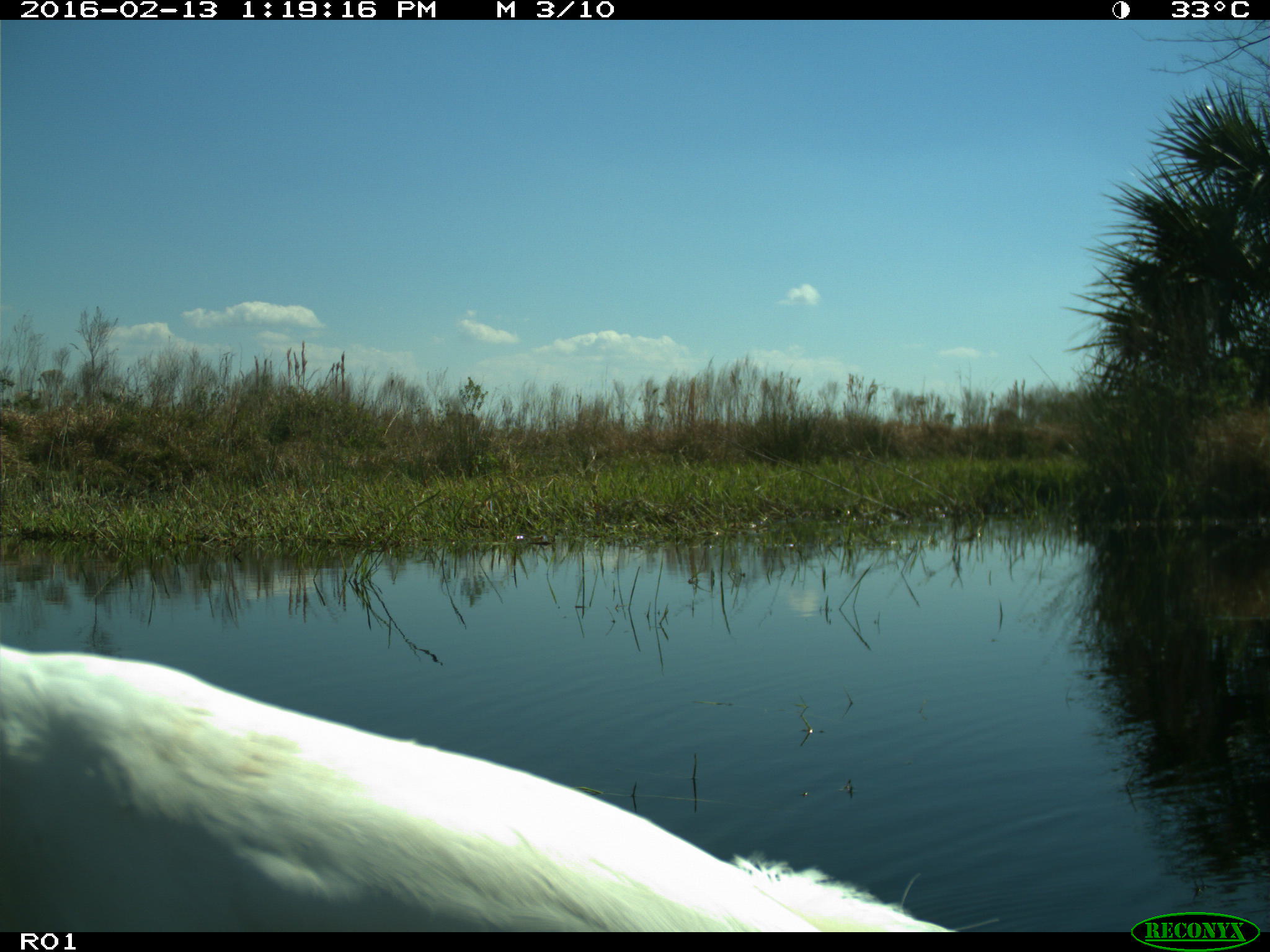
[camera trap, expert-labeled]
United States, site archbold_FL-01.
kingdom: Animalia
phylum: Chordata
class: Aves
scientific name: Aves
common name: birds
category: unidentified bird